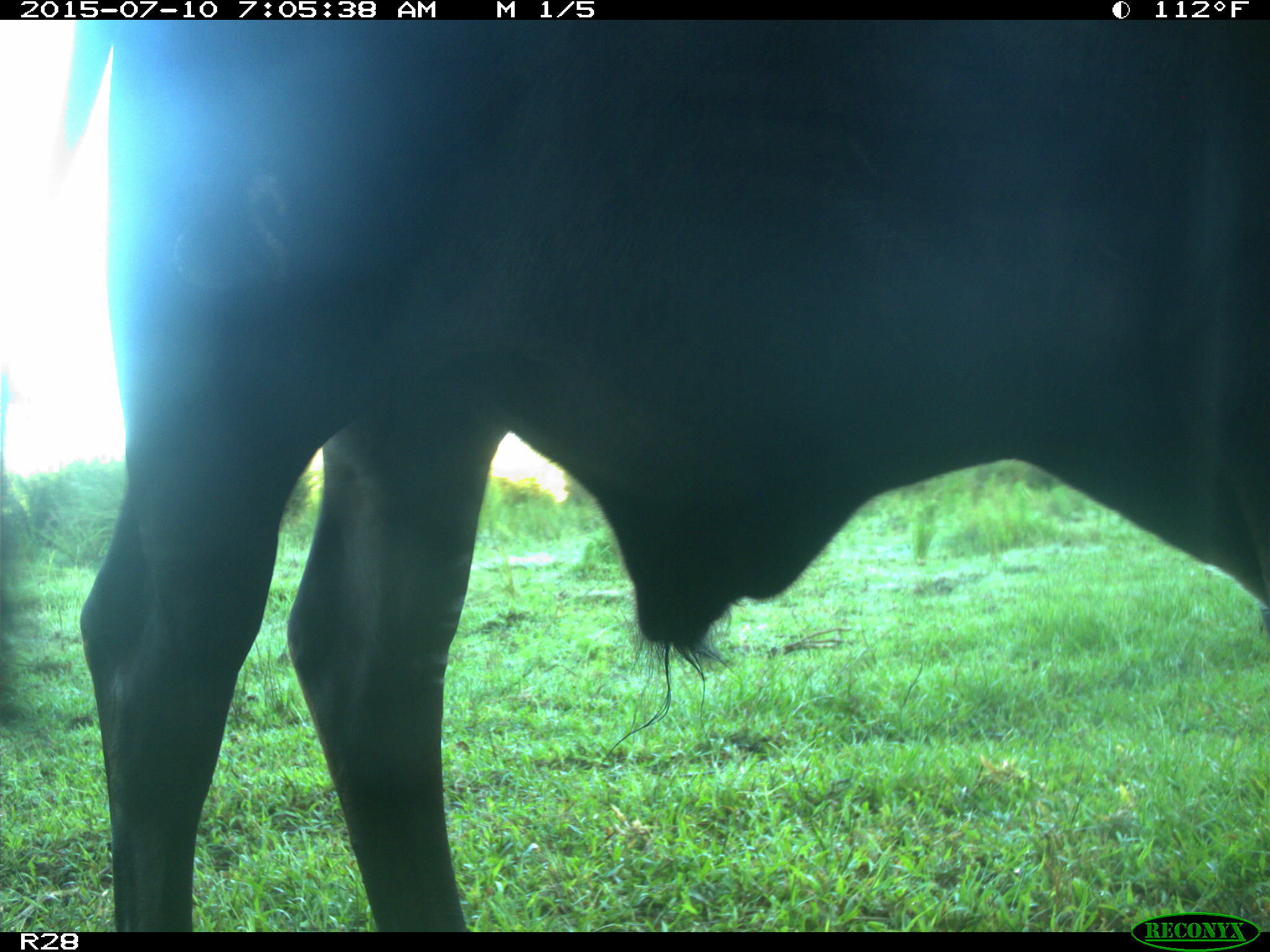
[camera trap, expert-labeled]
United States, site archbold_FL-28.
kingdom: Animalia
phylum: Chordata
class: Mammalia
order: Artiodactyla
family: Bovidae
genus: Bos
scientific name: Bos taurus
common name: domestic cow